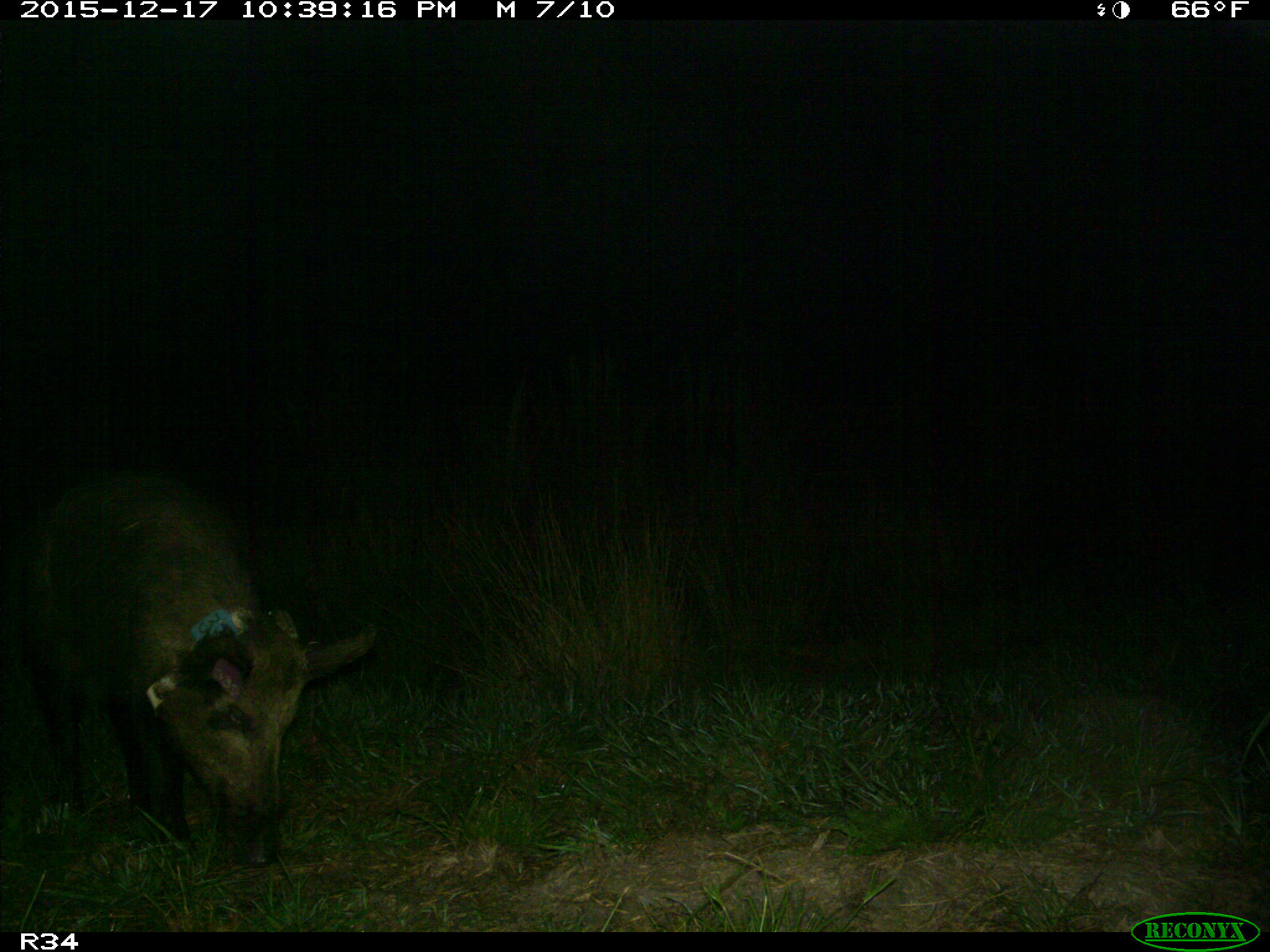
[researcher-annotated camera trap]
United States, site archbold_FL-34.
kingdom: Animalia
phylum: Chordata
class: Mammalia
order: Artiodactyla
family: Suidae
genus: Sus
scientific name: Sus scrofa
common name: wild boar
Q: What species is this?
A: Sus scrofa (wild boar).